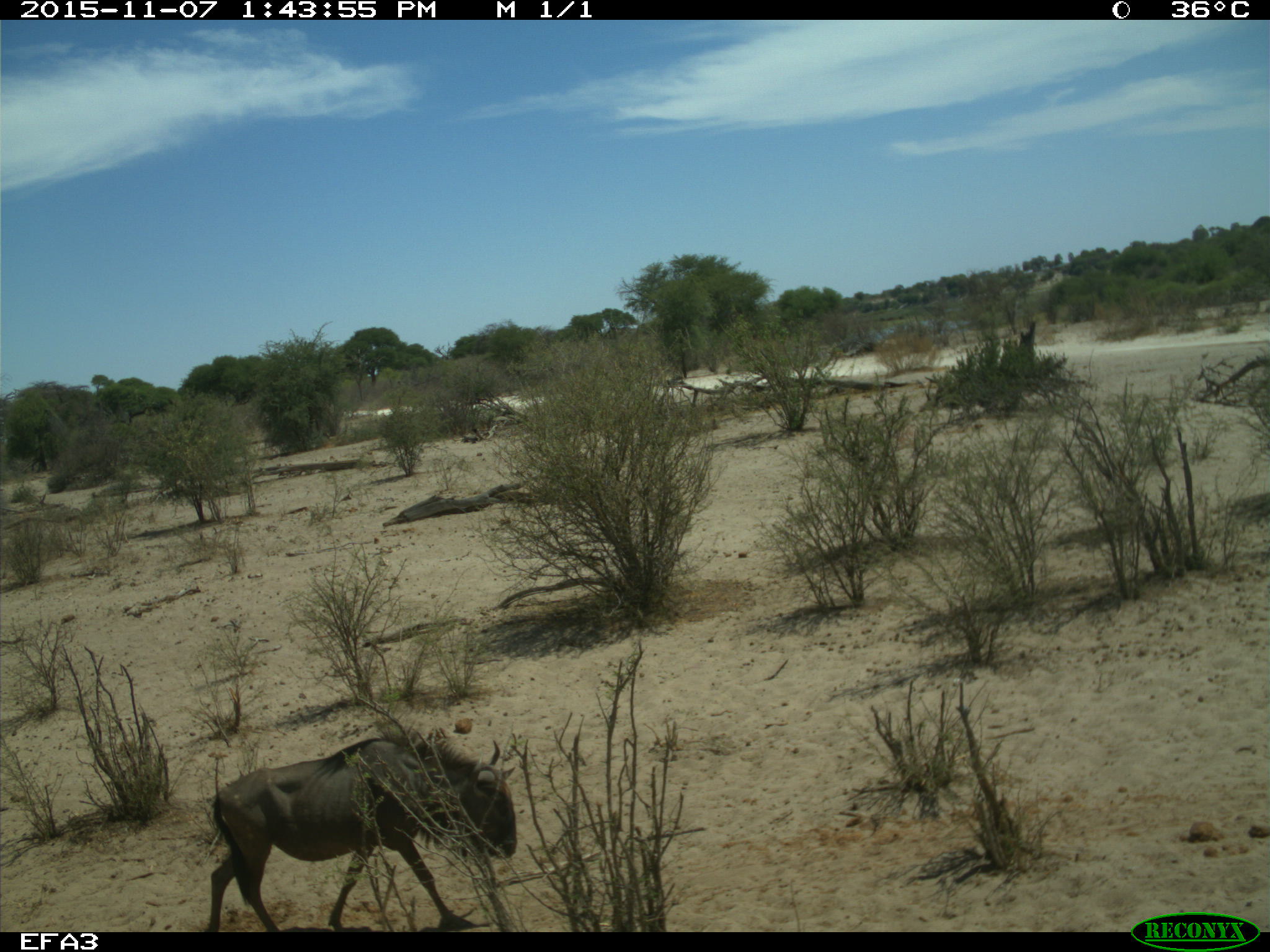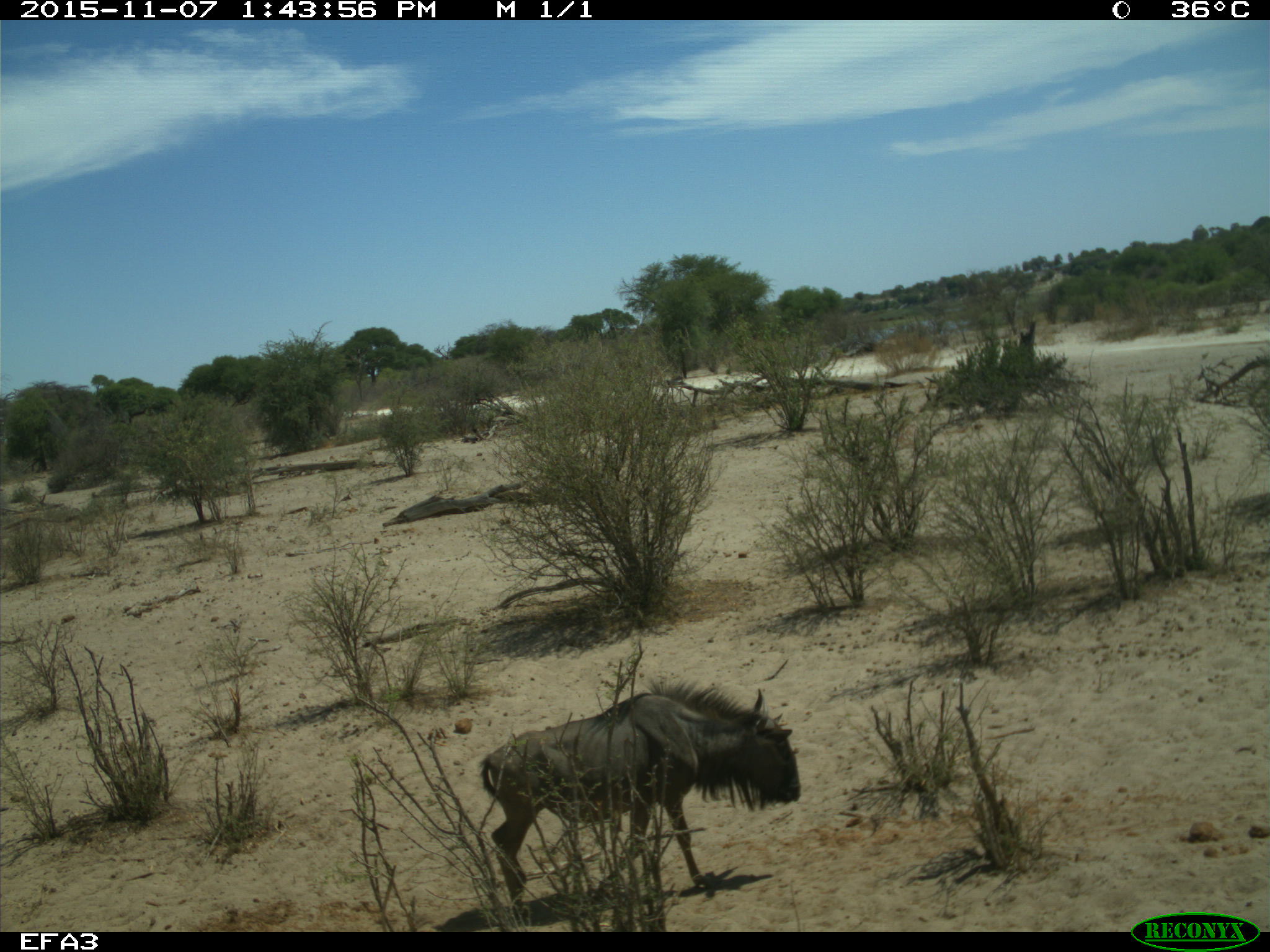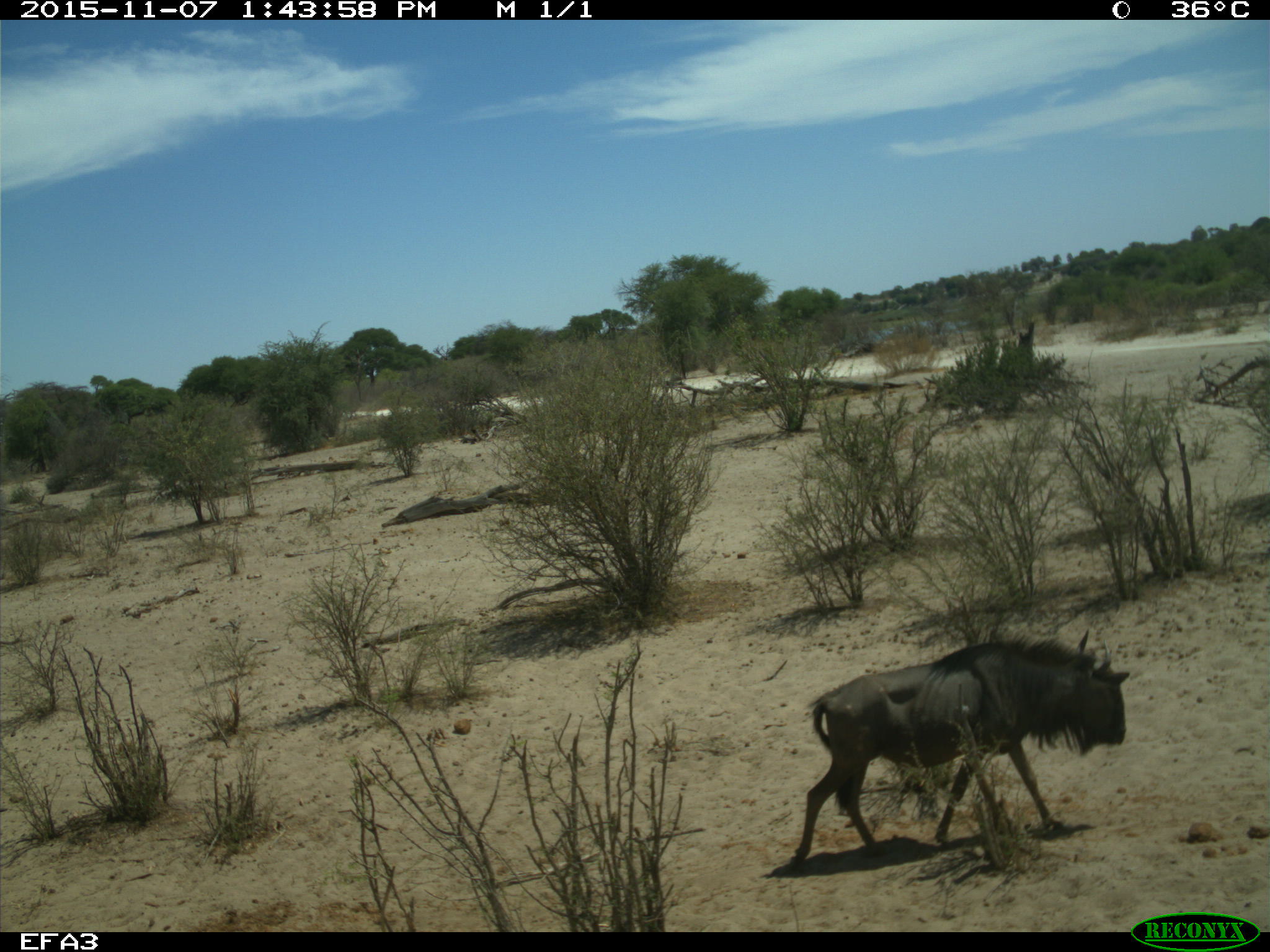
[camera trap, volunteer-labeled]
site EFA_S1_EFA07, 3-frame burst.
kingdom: Animalia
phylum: Chordata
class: Mammalia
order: Artiodactyla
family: Bovidae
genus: Connochaetes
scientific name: Connochaetes taurinus taurinus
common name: blue wildebeest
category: wildebeestblue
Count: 1.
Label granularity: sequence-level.